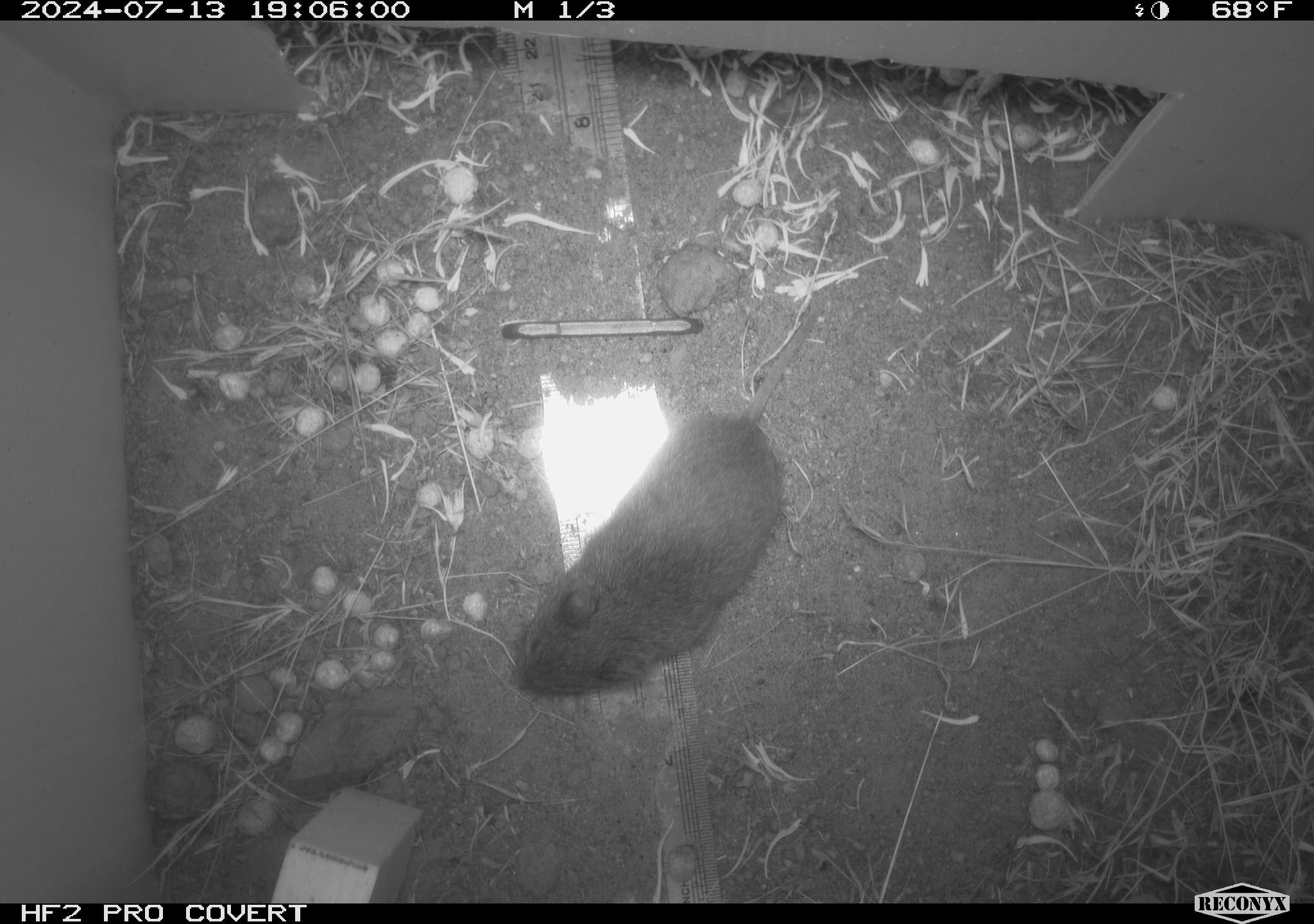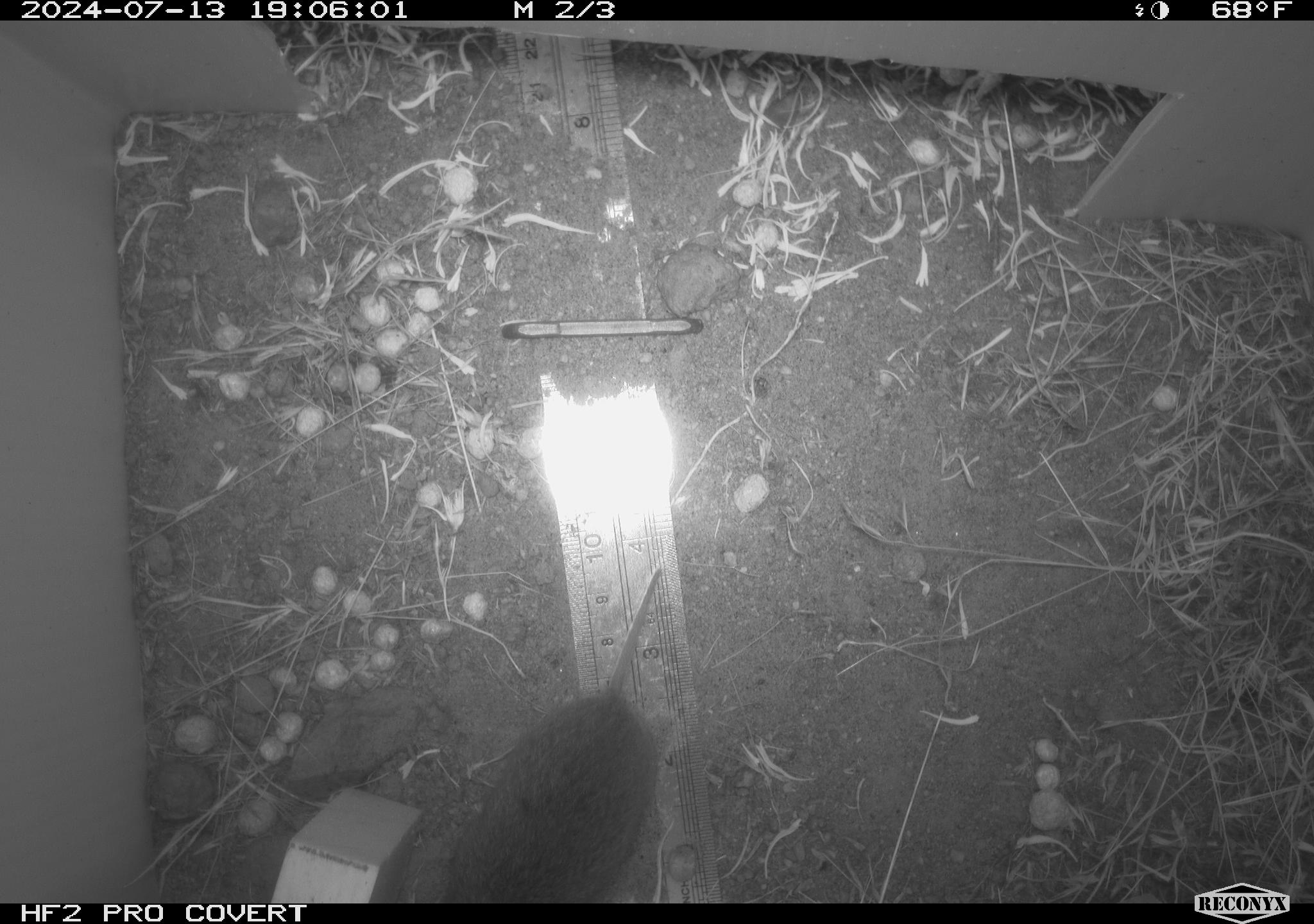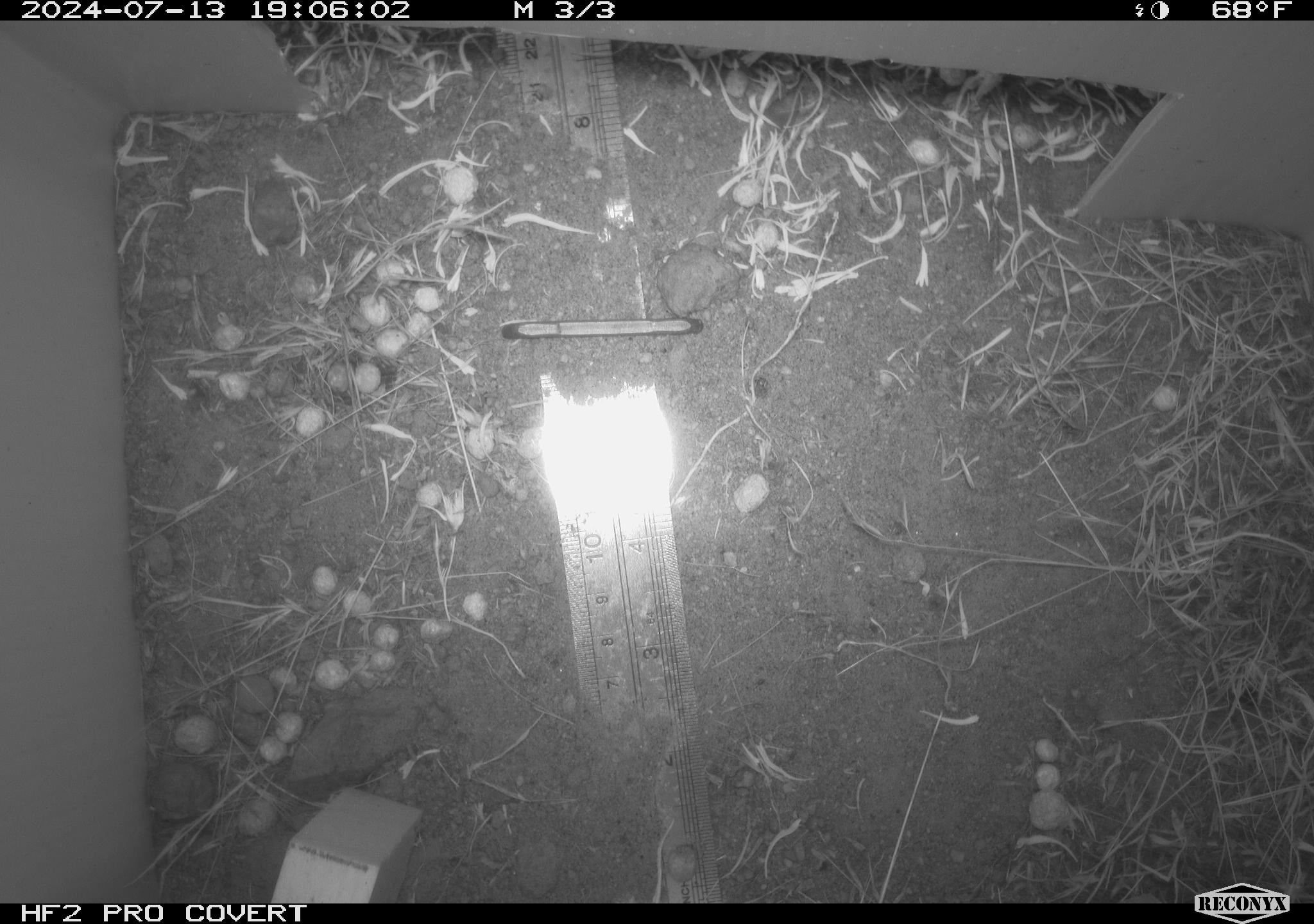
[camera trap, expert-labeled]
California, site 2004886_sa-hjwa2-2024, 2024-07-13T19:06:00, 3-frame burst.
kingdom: Animalia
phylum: Chordata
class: Mammalia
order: Rodentia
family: Cricetidae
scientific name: Cricetidae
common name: hamsters, voles, lemmings, and allies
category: cricetidae family